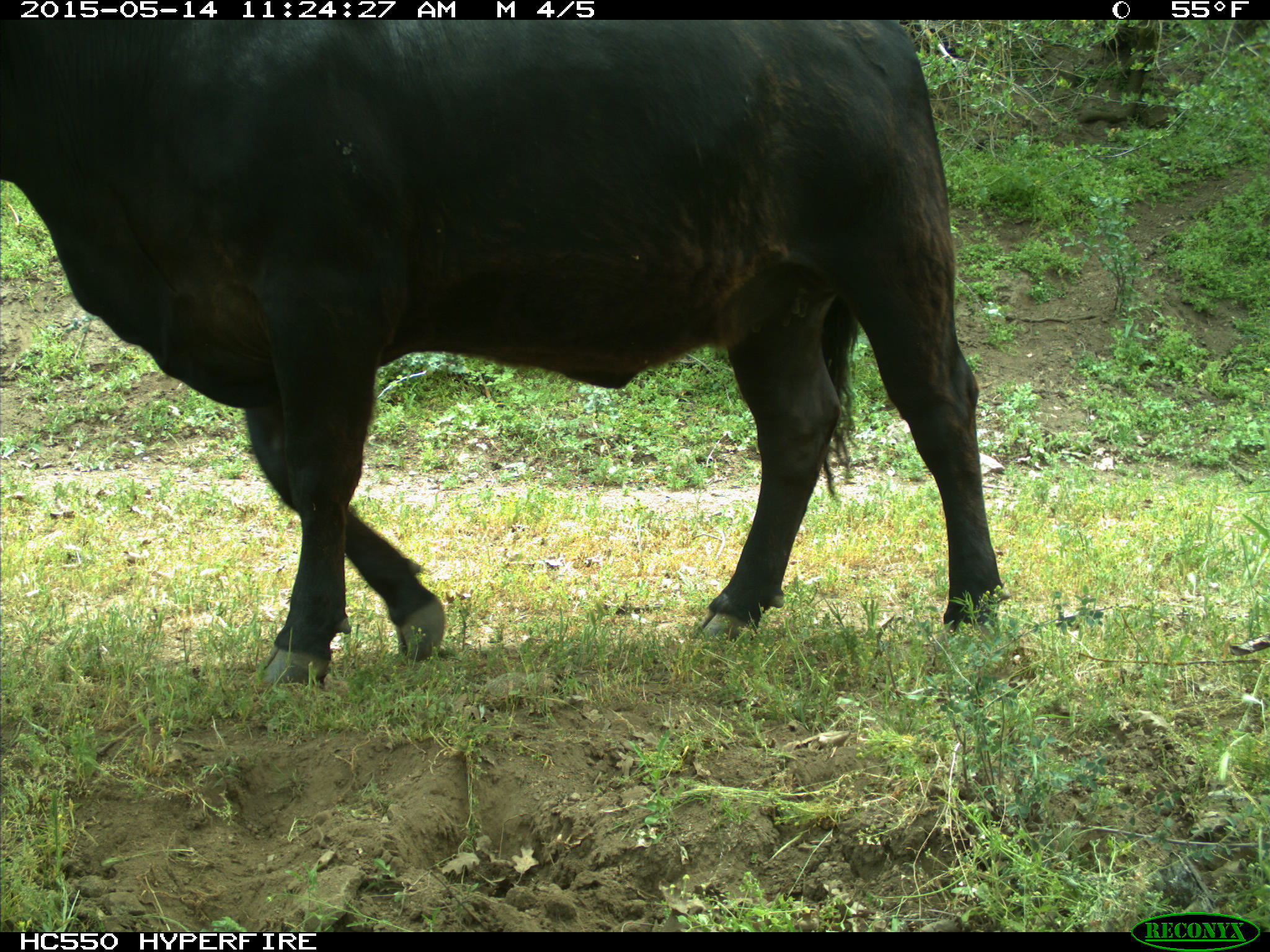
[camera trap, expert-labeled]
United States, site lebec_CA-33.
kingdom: Animalia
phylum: Chordata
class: Mammalia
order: Artiodactyla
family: Bovidae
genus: Bos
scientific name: Bos taurus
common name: domestic cow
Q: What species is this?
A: Bos taurus (domestic cow).